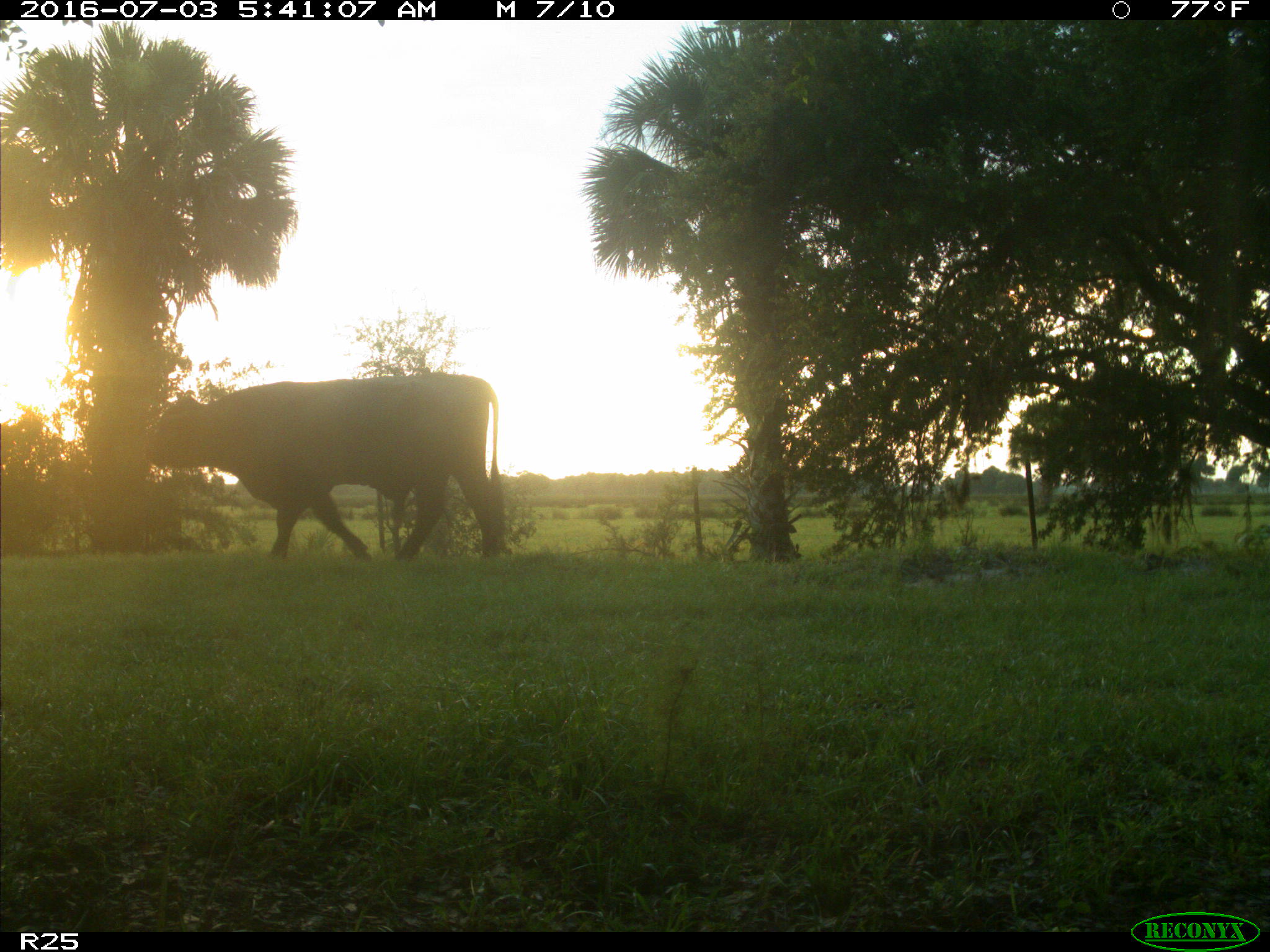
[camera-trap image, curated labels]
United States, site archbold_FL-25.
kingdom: Animalia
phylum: Chordata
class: Mammalia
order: Artiodactyla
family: Bovidae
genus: Bos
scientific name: Bos taurus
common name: domestic cow